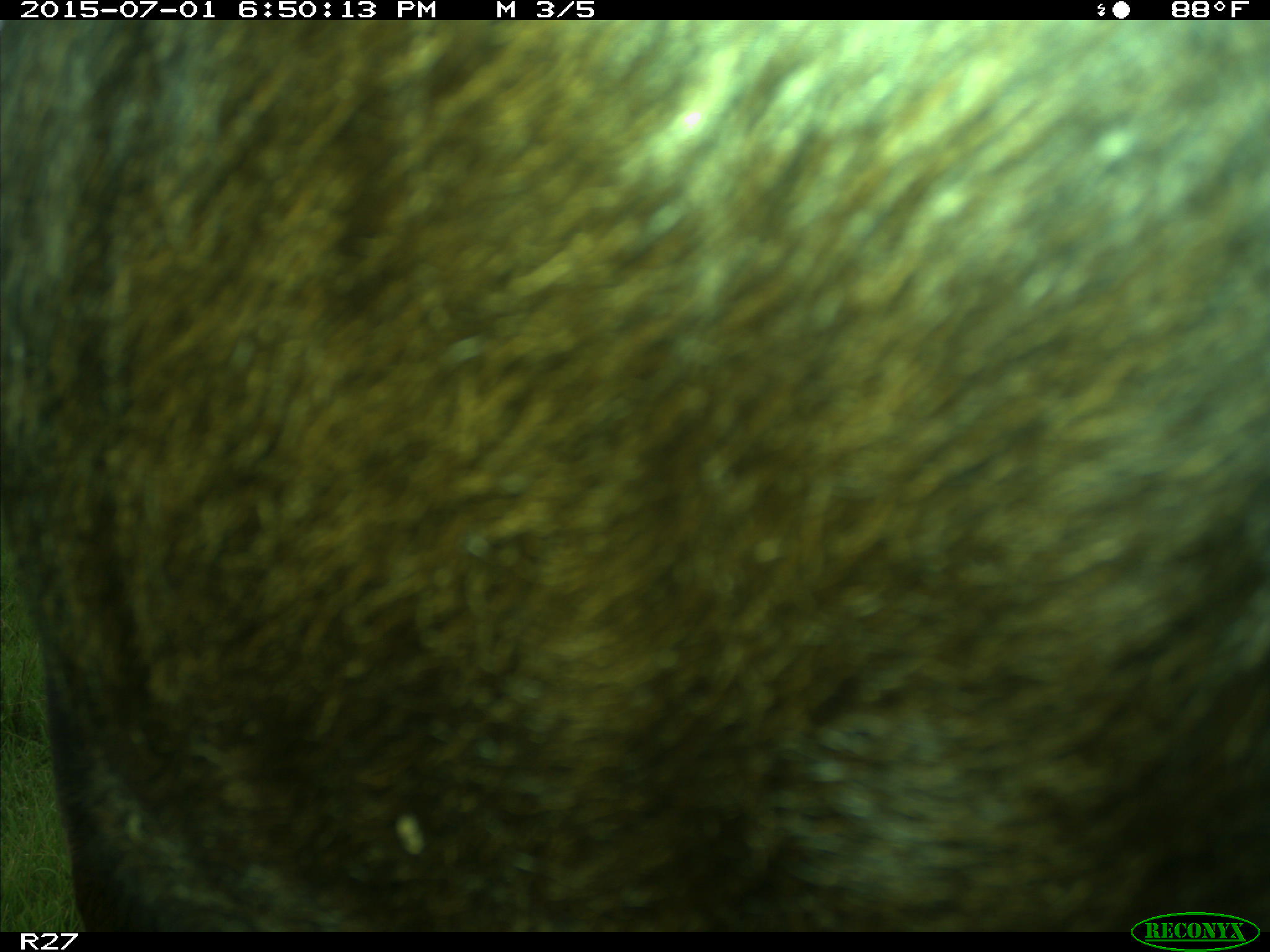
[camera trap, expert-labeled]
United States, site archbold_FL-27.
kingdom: Animalia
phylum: Chordata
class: Mammalia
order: Artiodactyla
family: Bovidae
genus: Bos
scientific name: Bos taurus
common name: domestic cow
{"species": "Bos taurus (domestic cow)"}